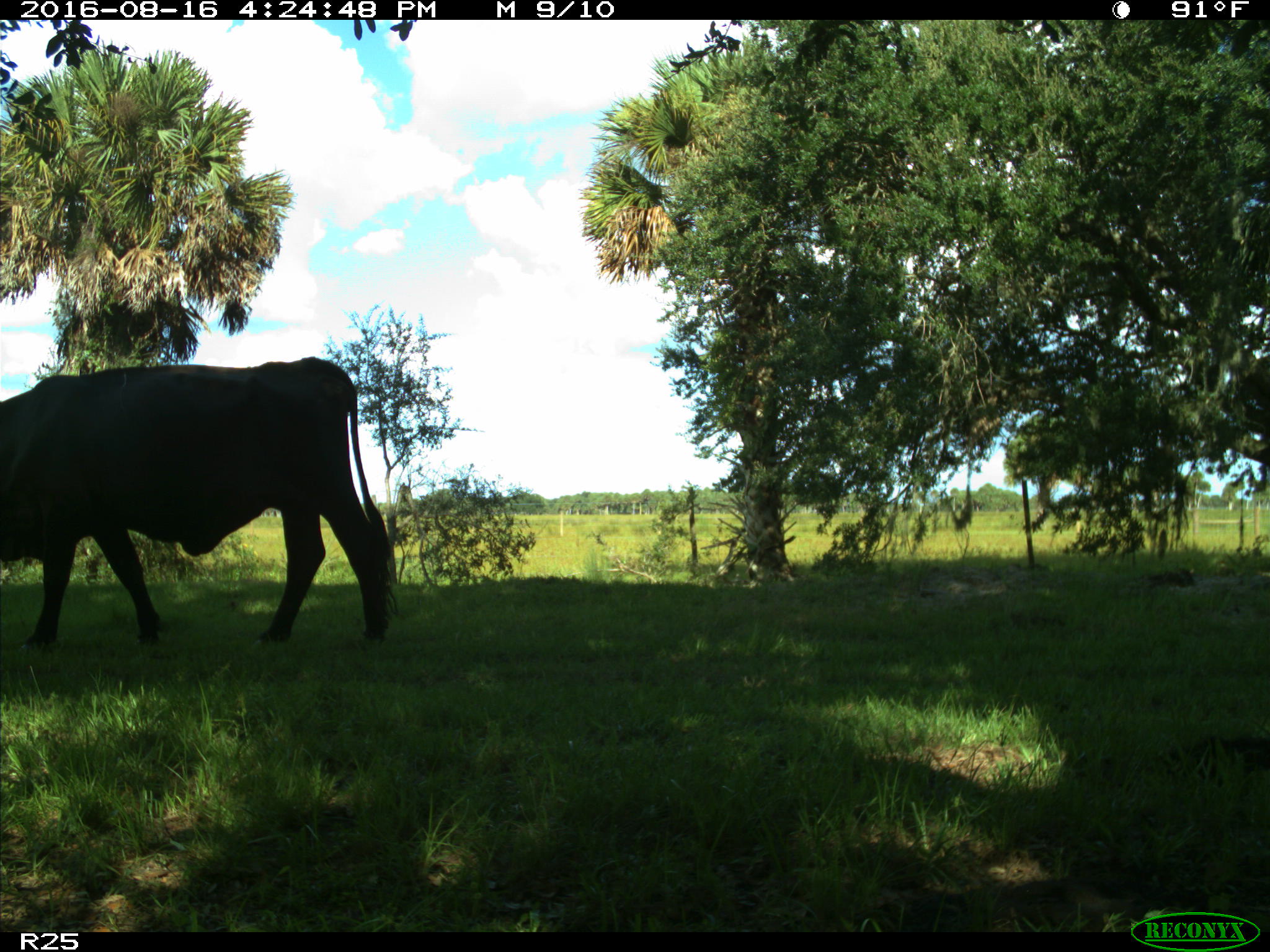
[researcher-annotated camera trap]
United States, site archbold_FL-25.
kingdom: Animalia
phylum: Chordata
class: Mammalia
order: Artiodactyla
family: Bovidae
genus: Bos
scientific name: Bos taurus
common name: domestic cow